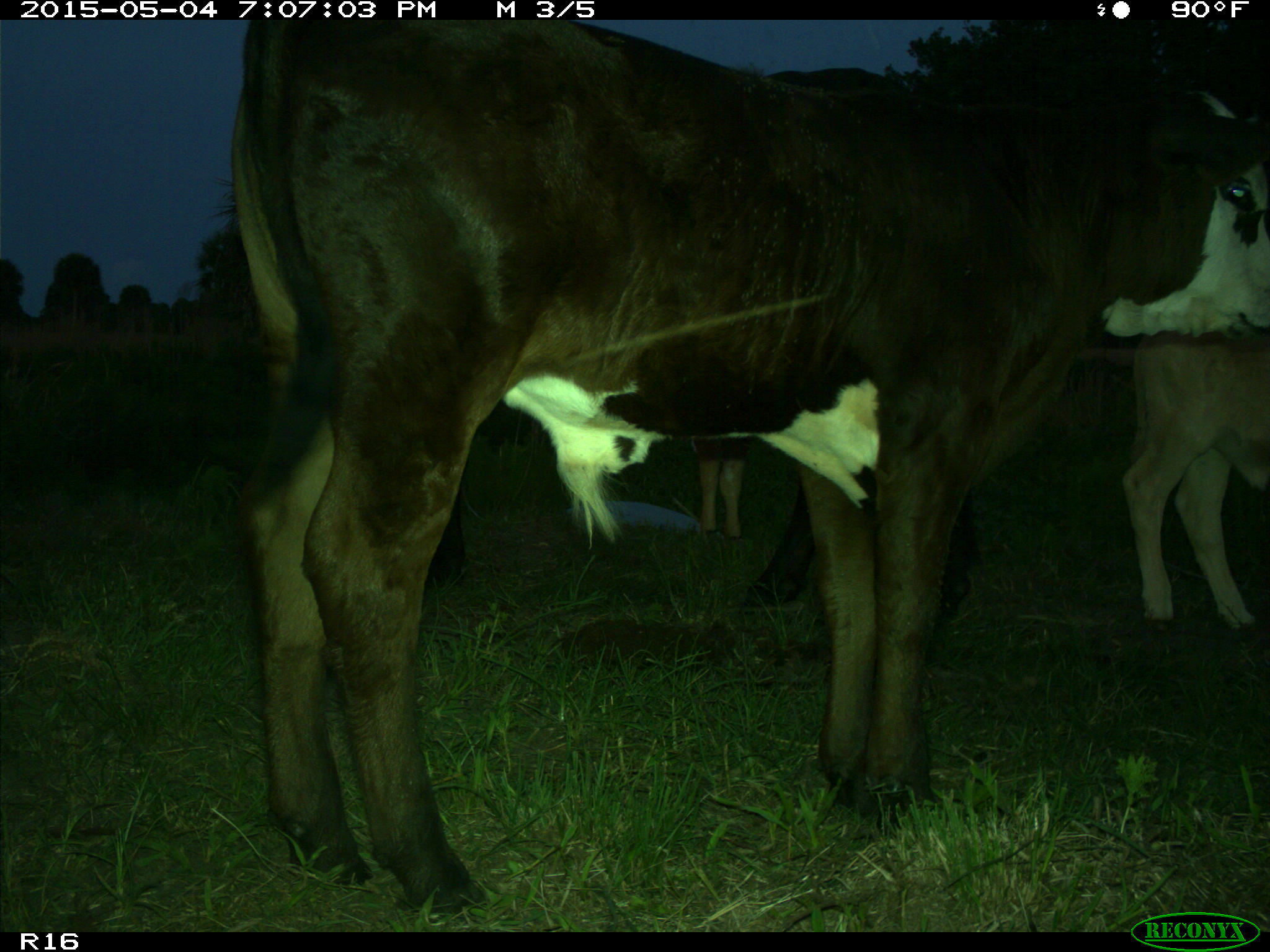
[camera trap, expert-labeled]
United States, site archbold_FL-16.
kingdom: Animalia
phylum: Chordata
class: Mammalia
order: Artiodactyla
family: Bovidae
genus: Bos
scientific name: Bos taurus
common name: domestic cow